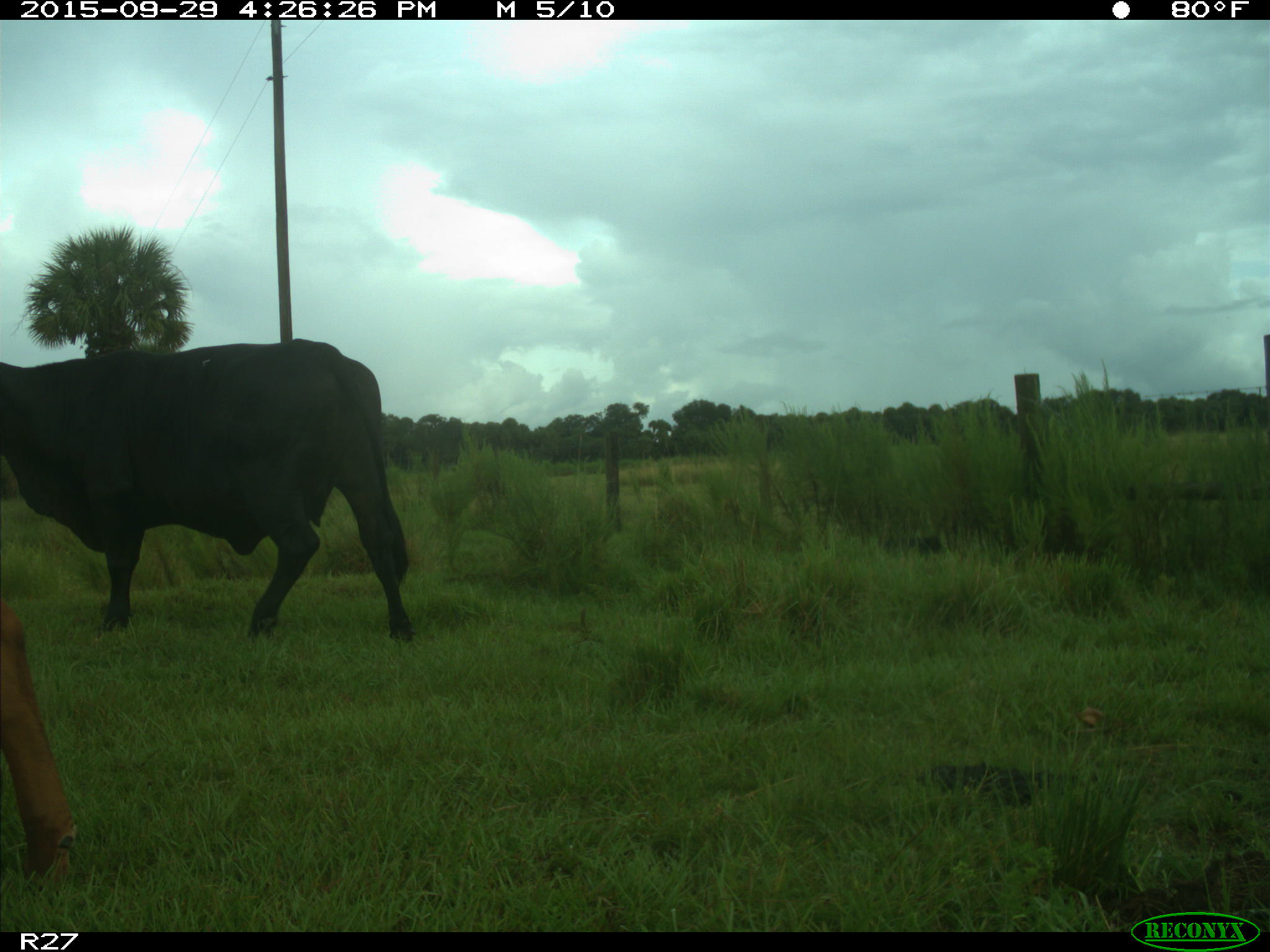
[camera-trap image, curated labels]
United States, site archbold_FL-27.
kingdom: Animalia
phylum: Chordata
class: Mammalia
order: Artiodactyla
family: Bovidae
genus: Bos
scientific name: Bos taurus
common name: domestic cow